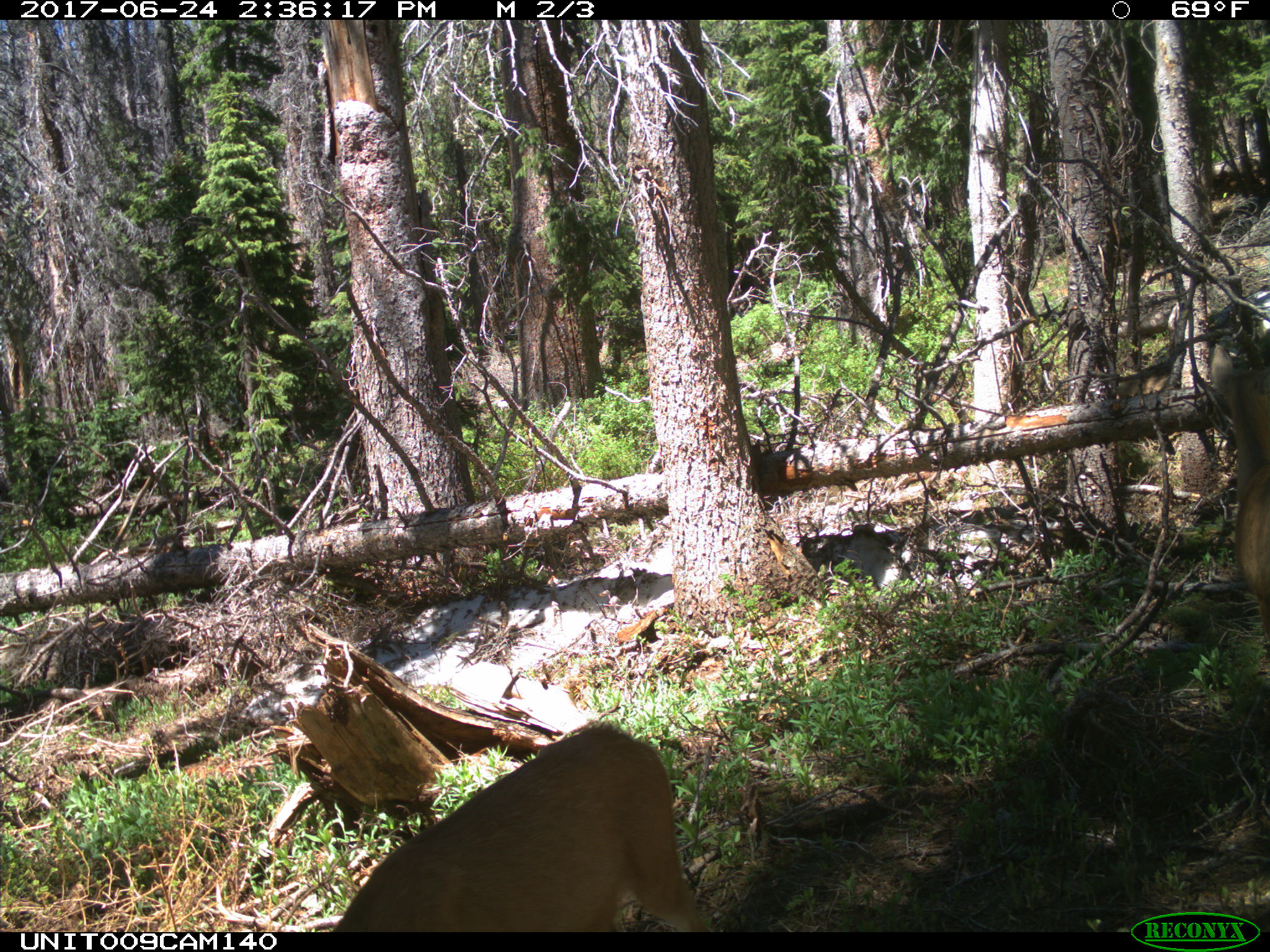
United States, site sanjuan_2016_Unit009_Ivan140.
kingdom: Animalia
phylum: Chordata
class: Mammalia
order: Artiodactyla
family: Cervidae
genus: Odocoileus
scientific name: Odocoileus hemionus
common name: mule deer